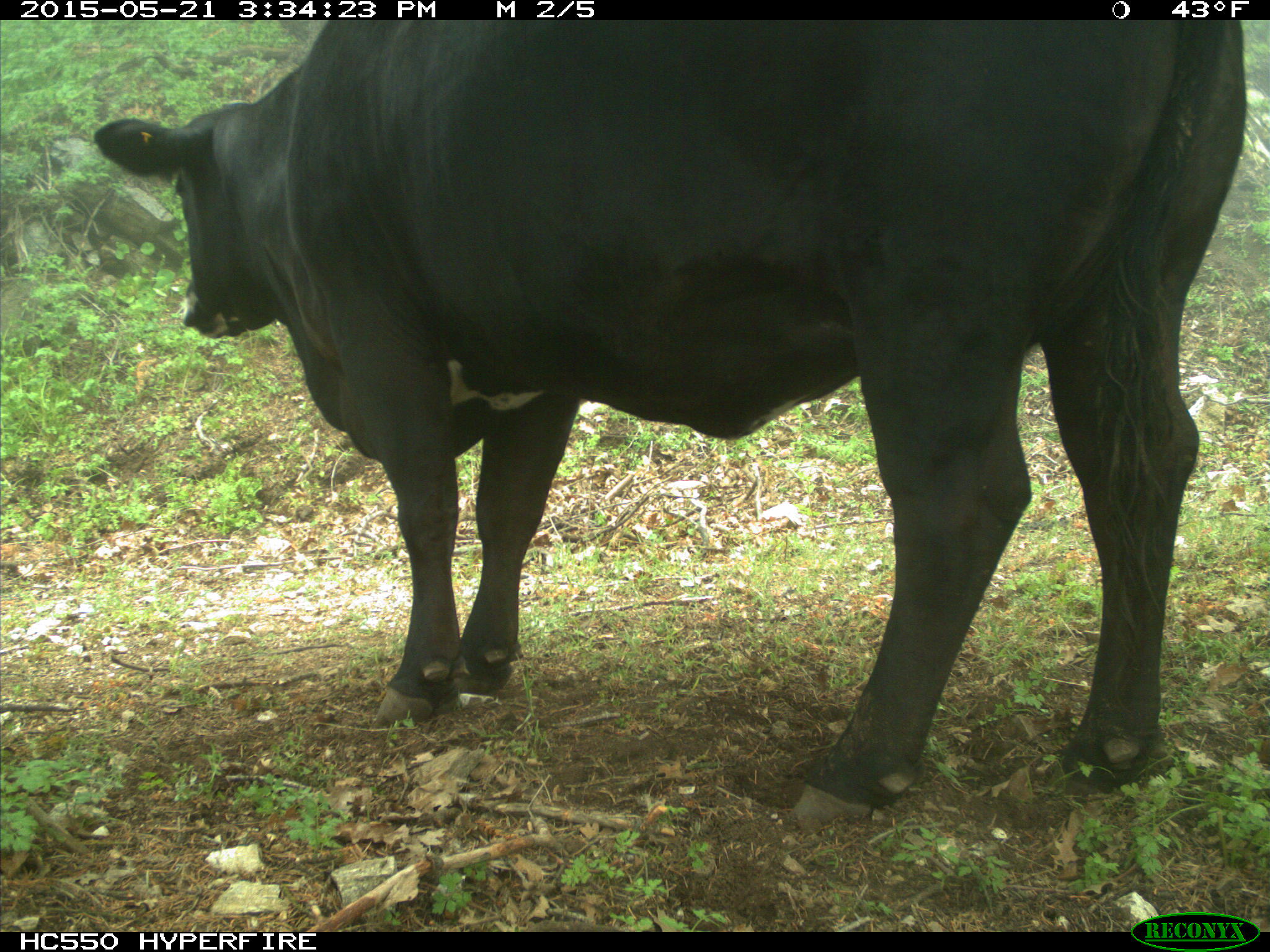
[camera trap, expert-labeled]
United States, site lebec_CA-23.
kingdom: Animalia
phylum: Chordata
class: Mammalia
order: Artiodactyla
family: Bovidae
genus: Bos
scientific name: Bos taurus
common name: domestic cow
Bos taurus (domestic cow).